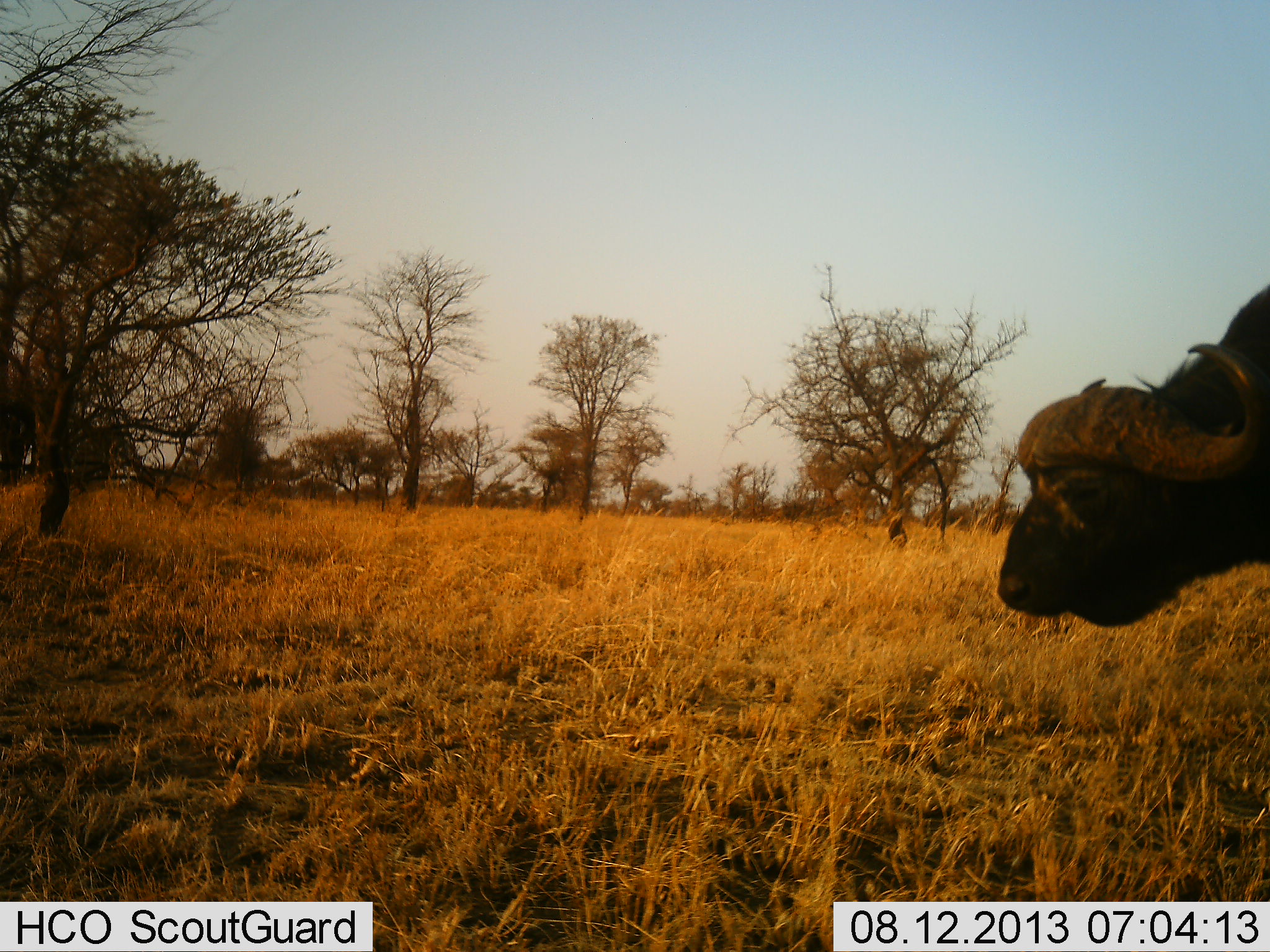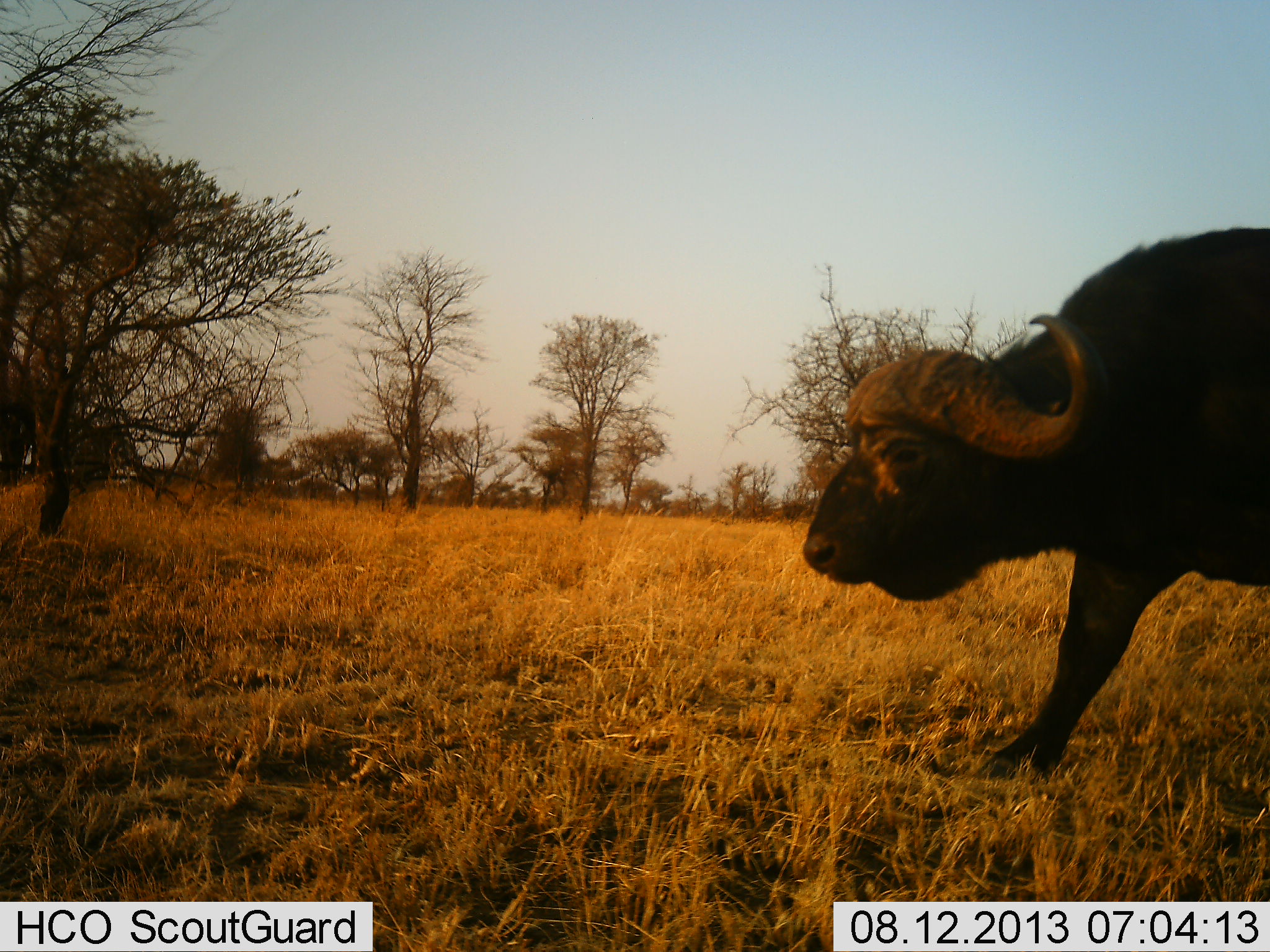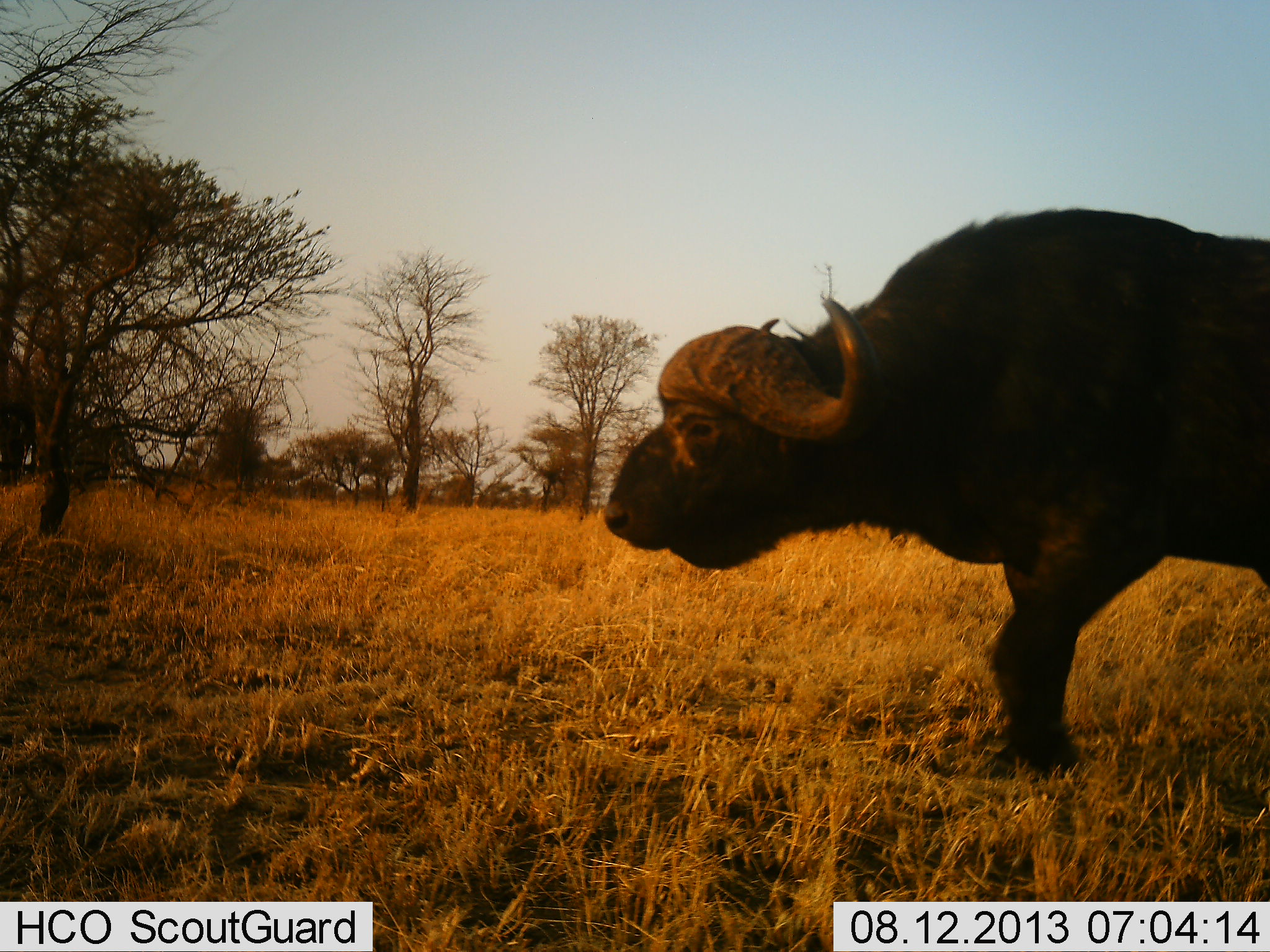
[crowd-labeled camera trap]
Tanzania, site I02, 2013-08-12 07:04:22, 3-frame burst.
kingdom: Animalia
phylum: Chordata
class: Mammalia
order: Artiodactyla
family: Bovidae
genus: Syncerus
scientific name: Syncerus caffer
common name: cape buffalo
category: buffalo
Buffalo (cape buffalo) (Syncerus caffer), count 1. Behavior (volunteer vote fractions): standing 0%, resting 0%, moving 100%, interacting 0%. Young present (vote fraction): 0%. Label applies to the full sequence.